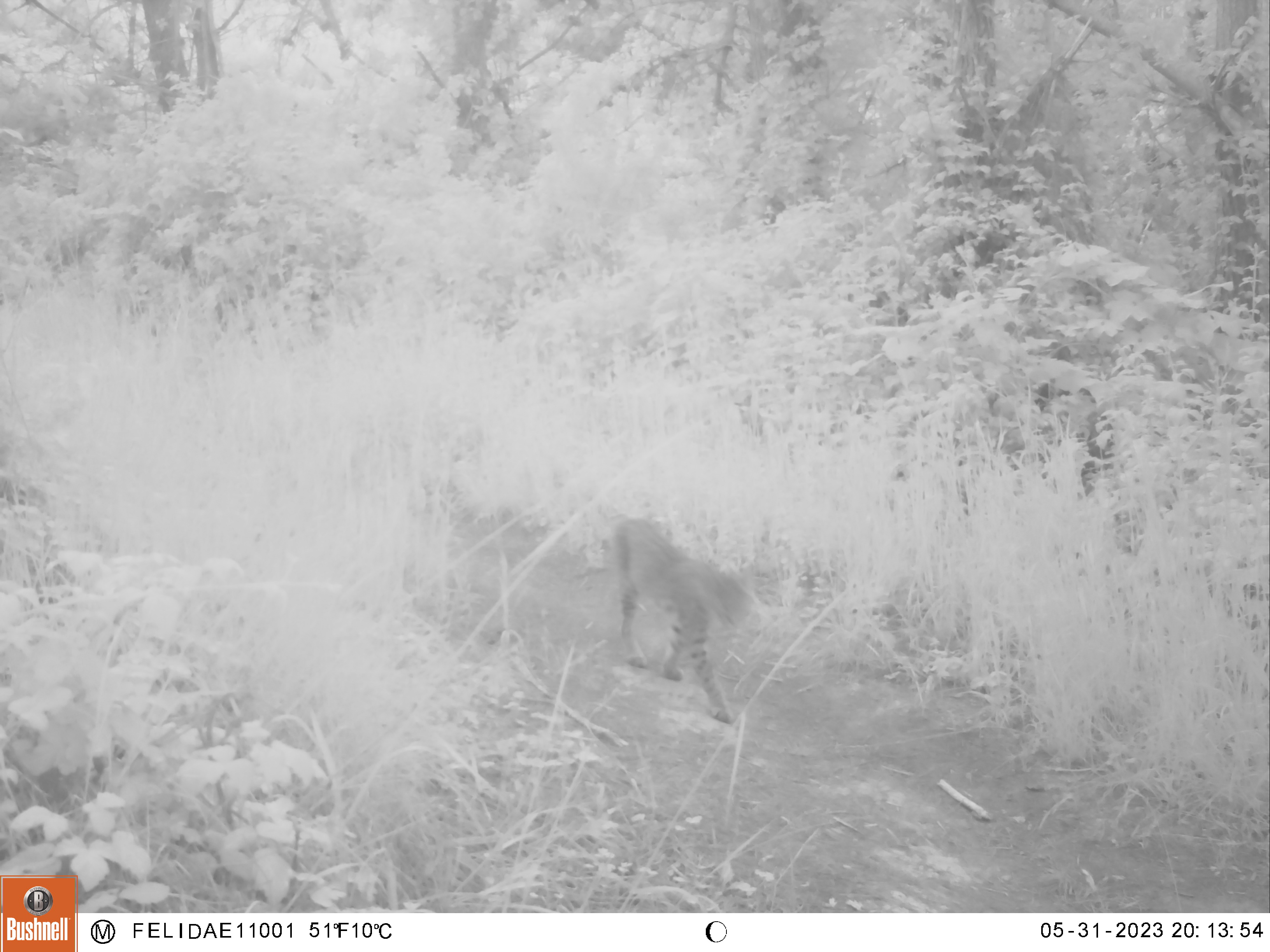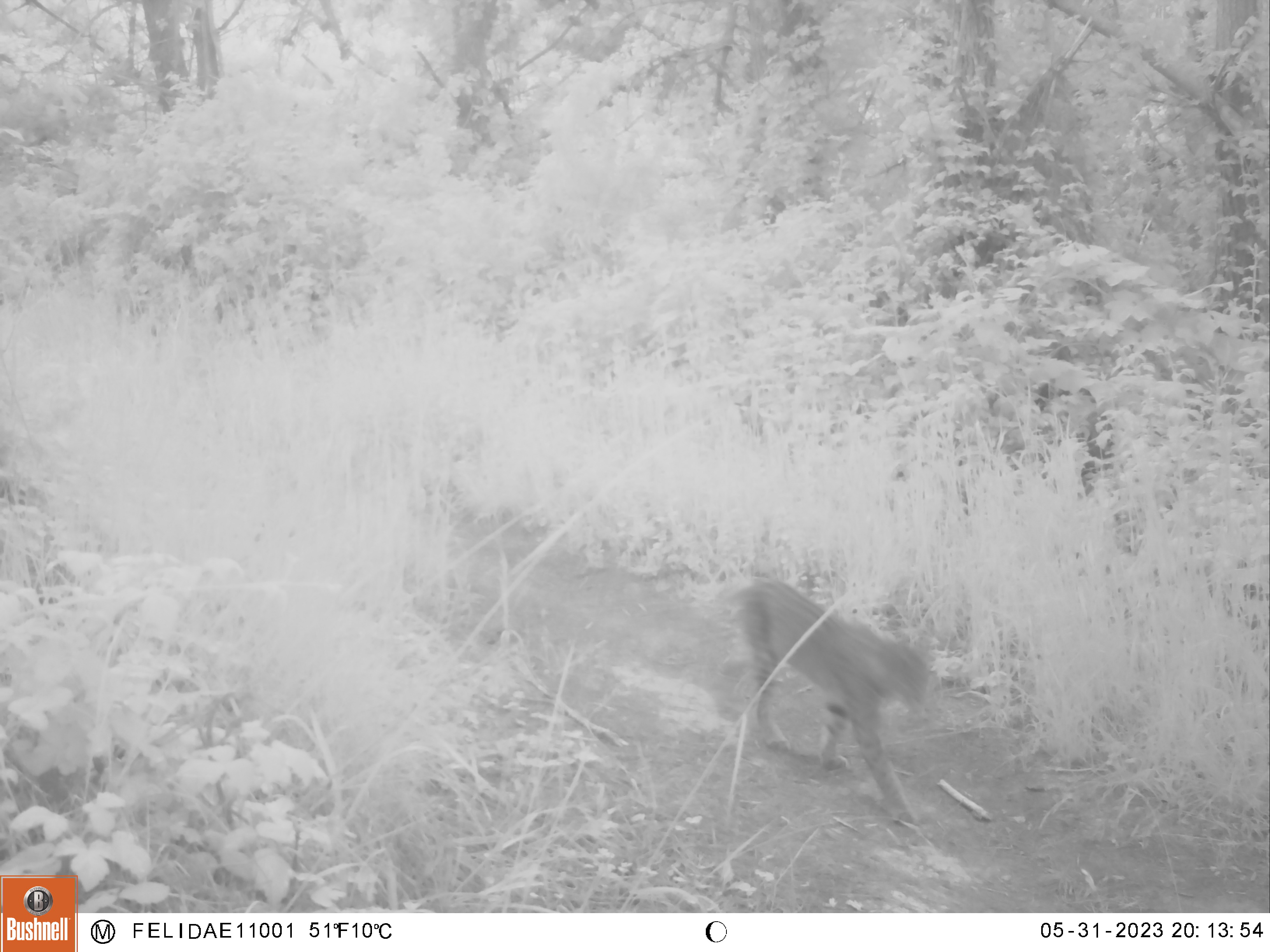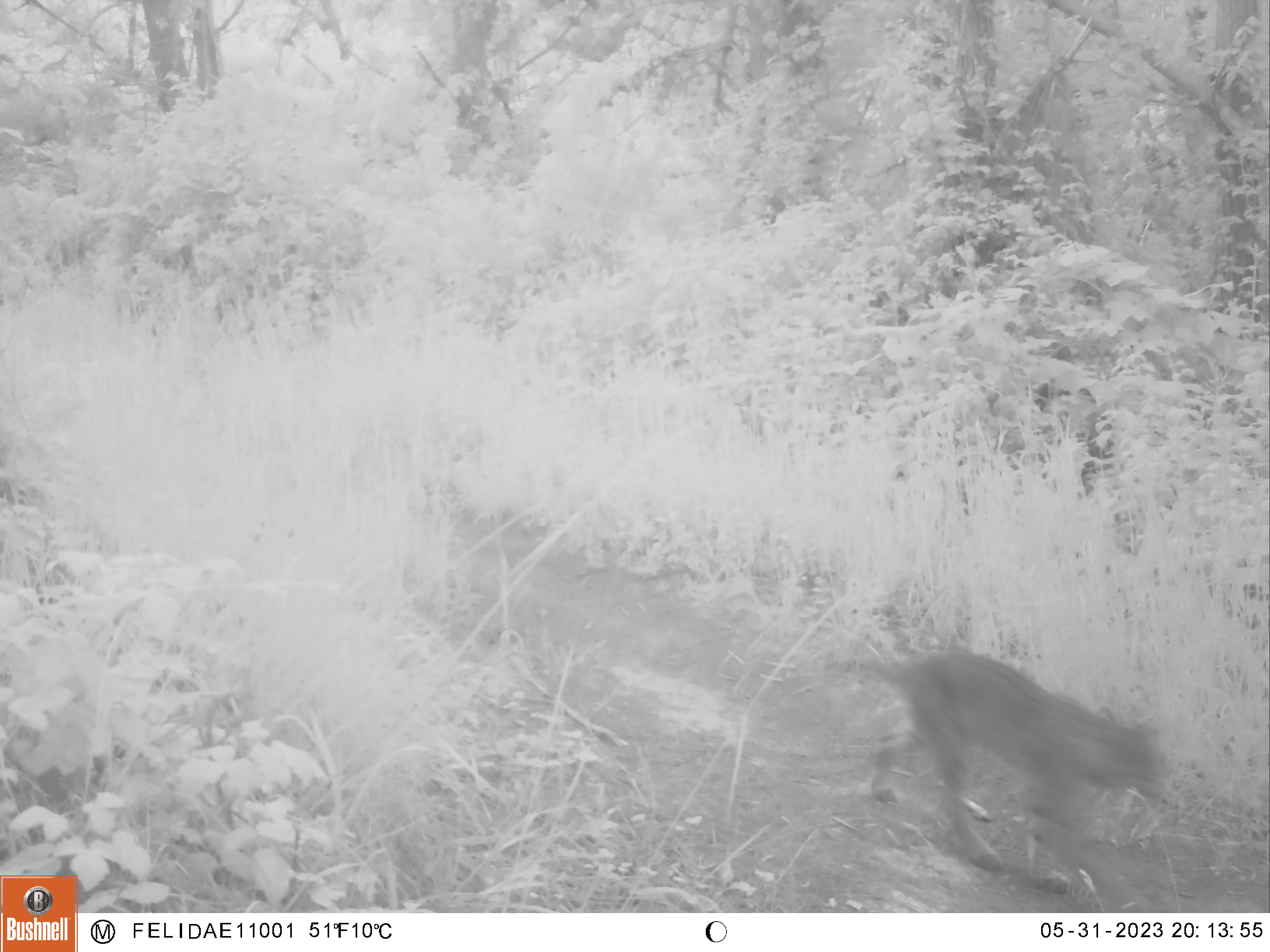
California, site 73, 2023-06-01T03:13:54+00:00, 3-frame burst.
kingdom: Animalia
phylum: Chordata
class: Mammalia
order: Carnivora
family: Felidae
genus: Lynx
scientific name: Lynx rufus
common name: bobcat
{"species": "bobcat (Lynx rufus)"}